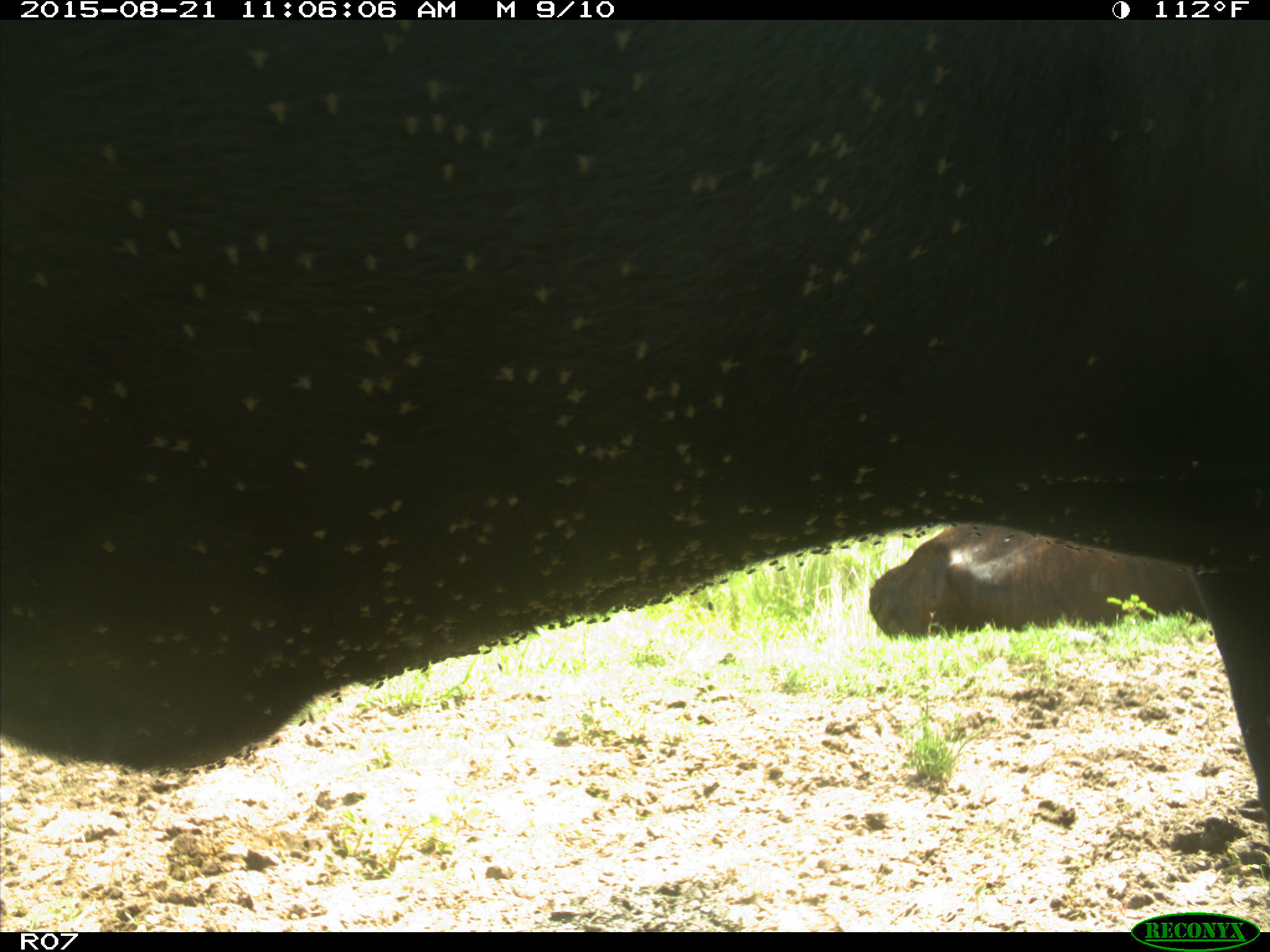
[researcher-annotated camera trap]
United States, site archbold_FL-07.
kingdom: Animalia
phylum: Chordata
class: Mammalia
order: Artiodactyla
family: Bovidae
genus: Bos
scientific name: Bos taurus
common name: domestic cow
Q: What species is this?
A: Bos taurus (domestic cow).